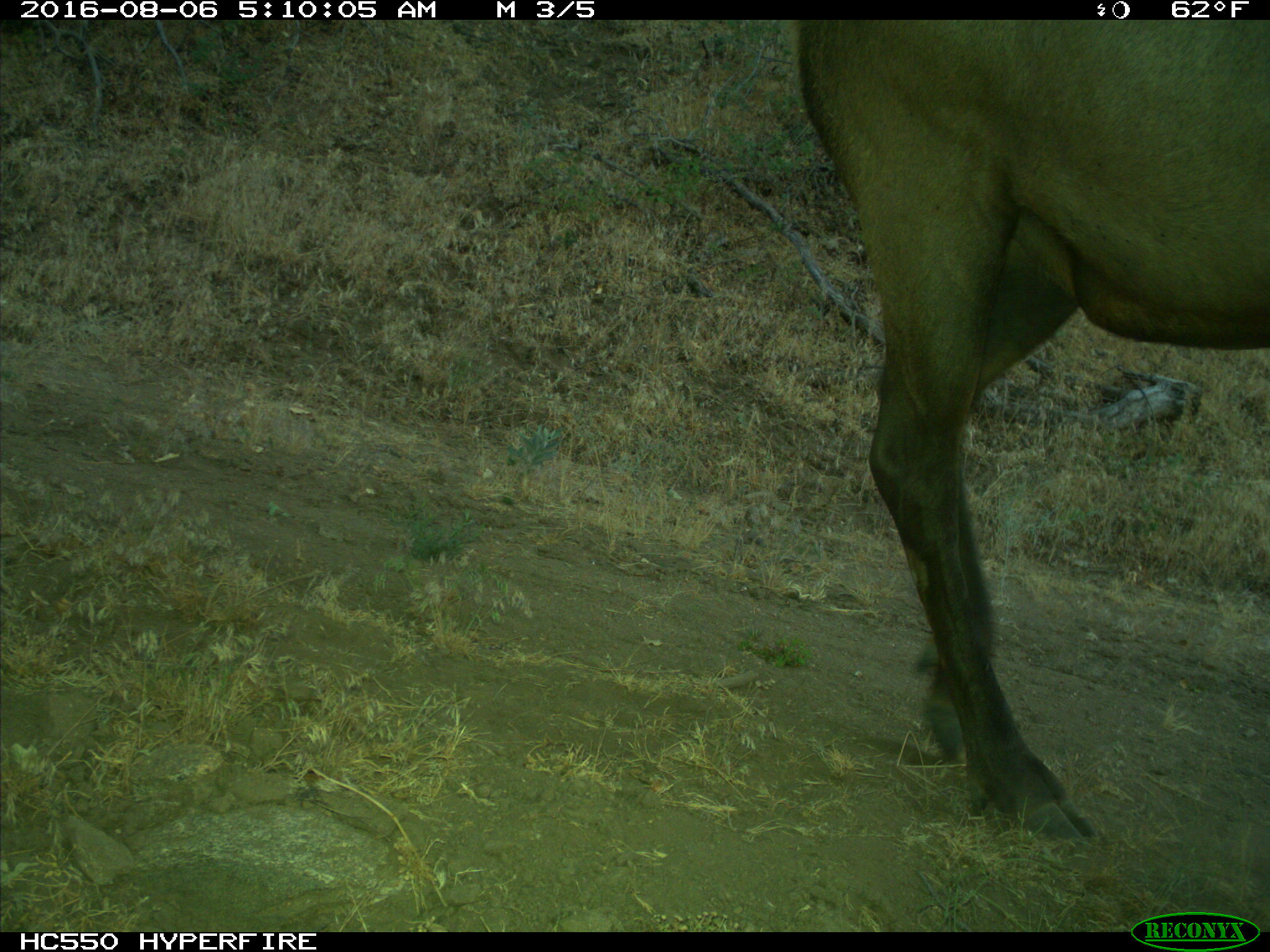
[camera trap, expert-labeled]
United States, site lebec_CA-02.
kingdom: Animalia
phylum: Chordata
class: Mammalia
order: Artiodactyla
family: Cervidae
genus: Cervus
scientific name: Cervus canadensis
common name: elk